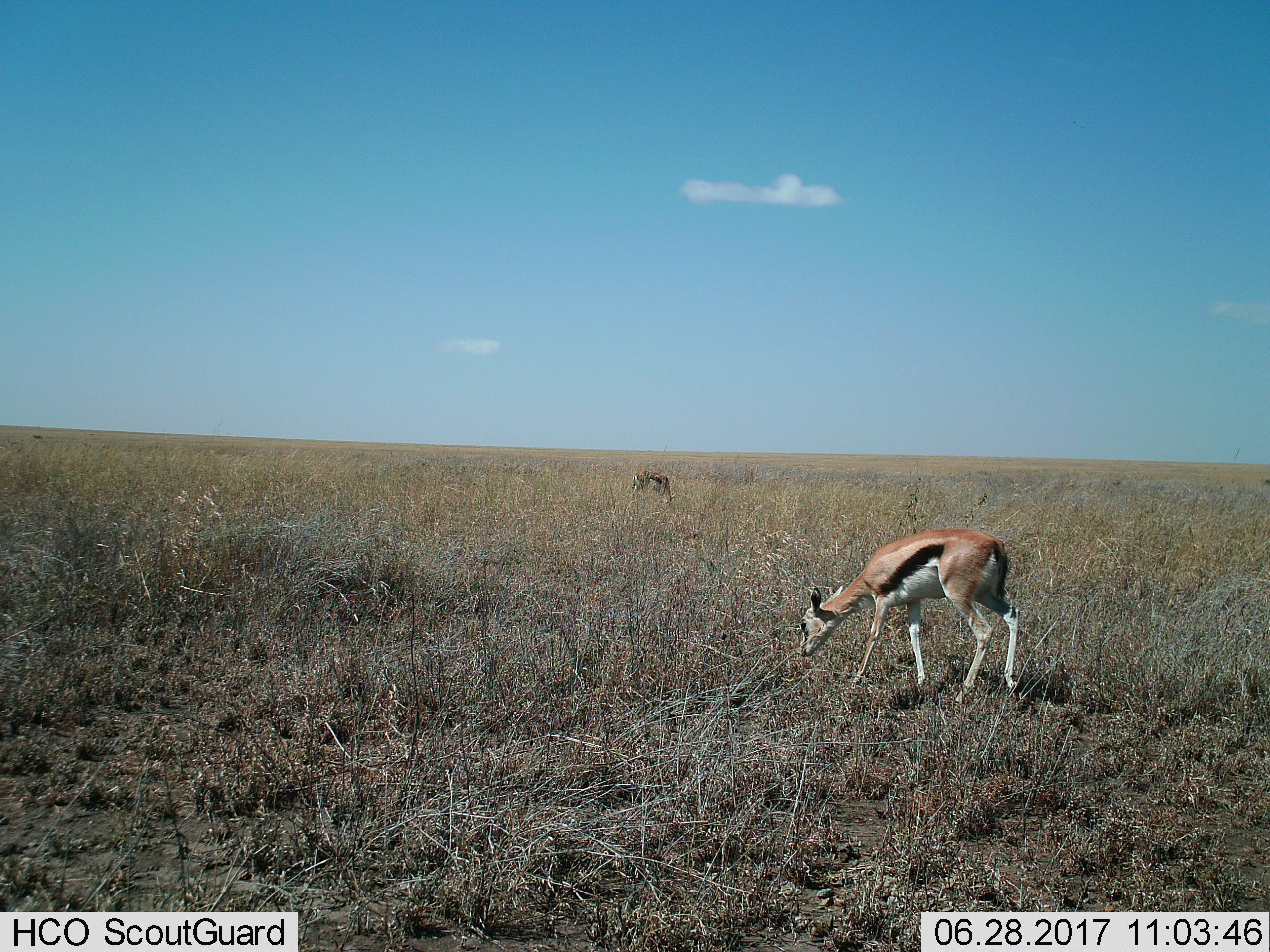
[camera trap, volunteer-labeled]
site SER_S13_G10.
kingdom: Animalia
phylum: Chordata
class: Mammalia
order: Artiodactyla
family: Bovidae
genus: Eudorcas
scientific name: Eudorcas thomsonii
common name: thomson's gazelle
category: gazellethomsons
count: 2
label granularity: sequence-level